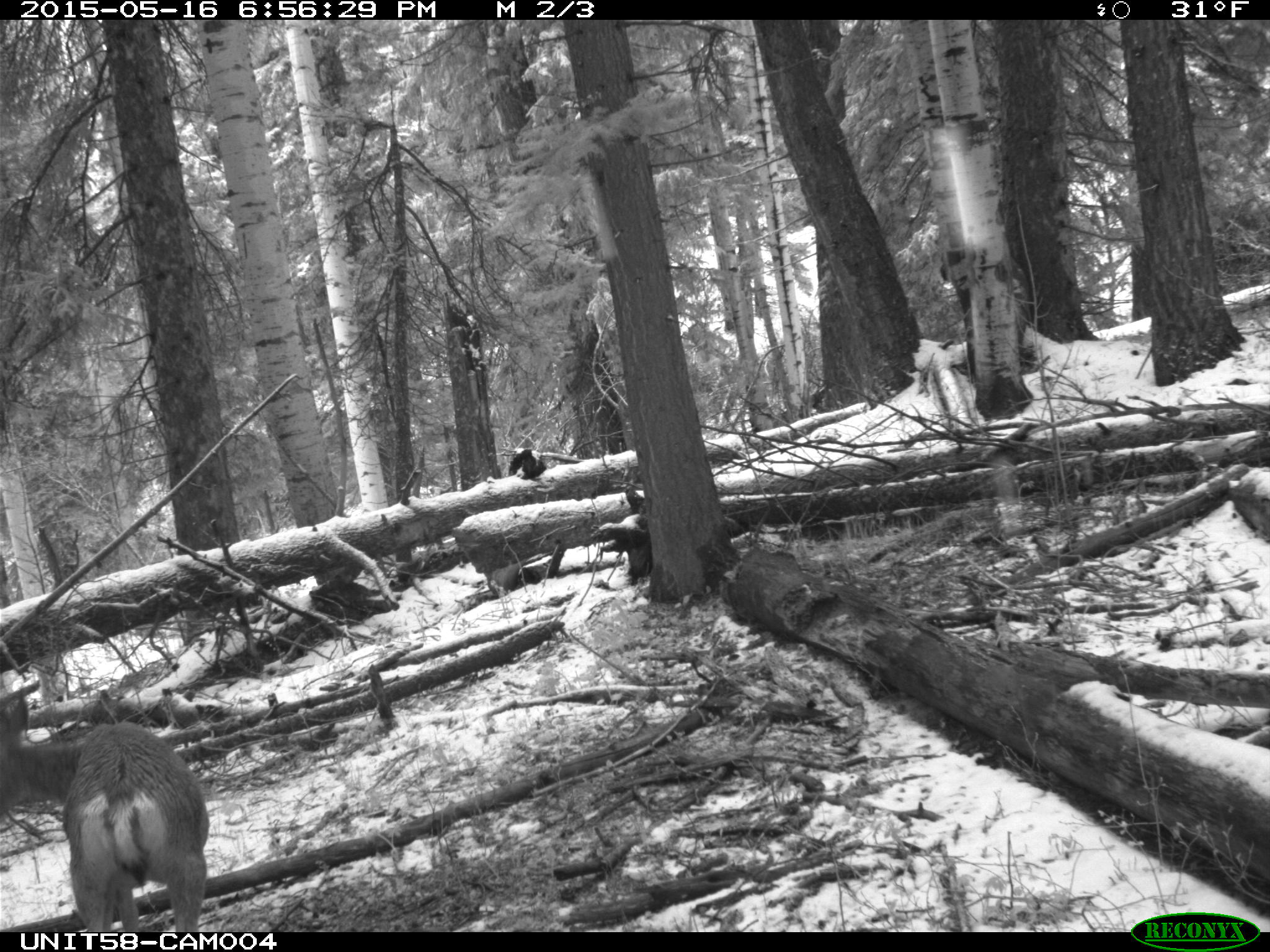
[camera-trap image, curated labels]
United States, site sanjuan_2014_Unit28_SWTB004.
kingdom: Animalia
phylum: Chordata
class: Mammalia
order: Artiodactyla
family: Cervidae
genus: Odocoileus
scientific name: Odocoileus hemionus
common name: mule deer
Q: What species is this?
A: Odocoileus hemionus (mule deer).